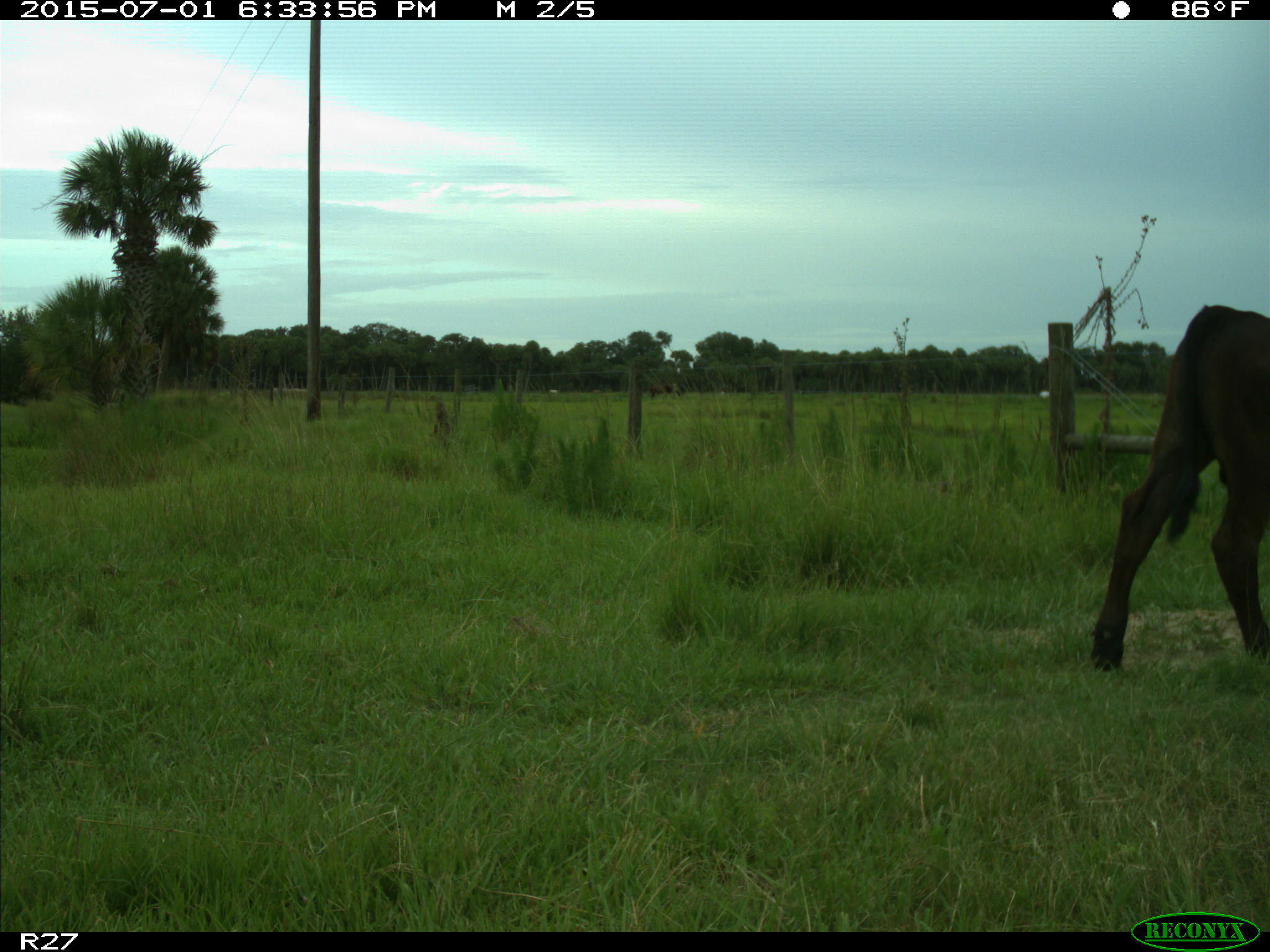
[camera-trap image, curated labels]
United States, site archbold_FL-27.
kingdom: Animalia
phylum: Chordata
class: Mammalia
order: Artiodactyla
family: Bovidae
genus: Bos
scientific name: Bos taurus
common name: domestic cow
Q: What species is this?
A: Bos taurus (domestic cow).